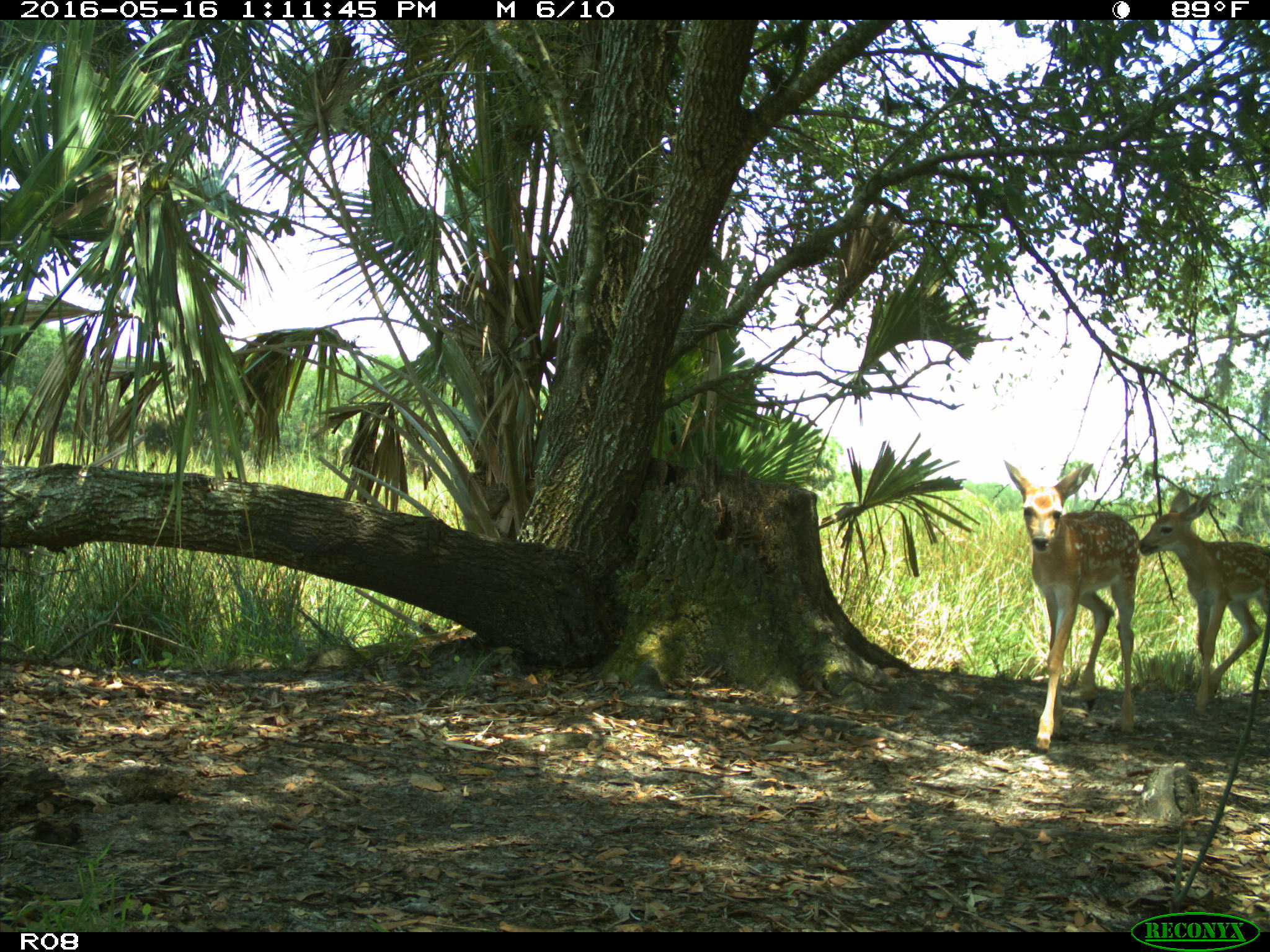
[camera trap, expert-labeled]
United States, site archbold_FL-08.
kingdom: Animalia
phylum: Chordata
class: Mammalia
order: Artiodactyla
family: Cervidae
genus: Odocoileus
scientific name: Odocoileus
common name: deer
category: unidentified deer